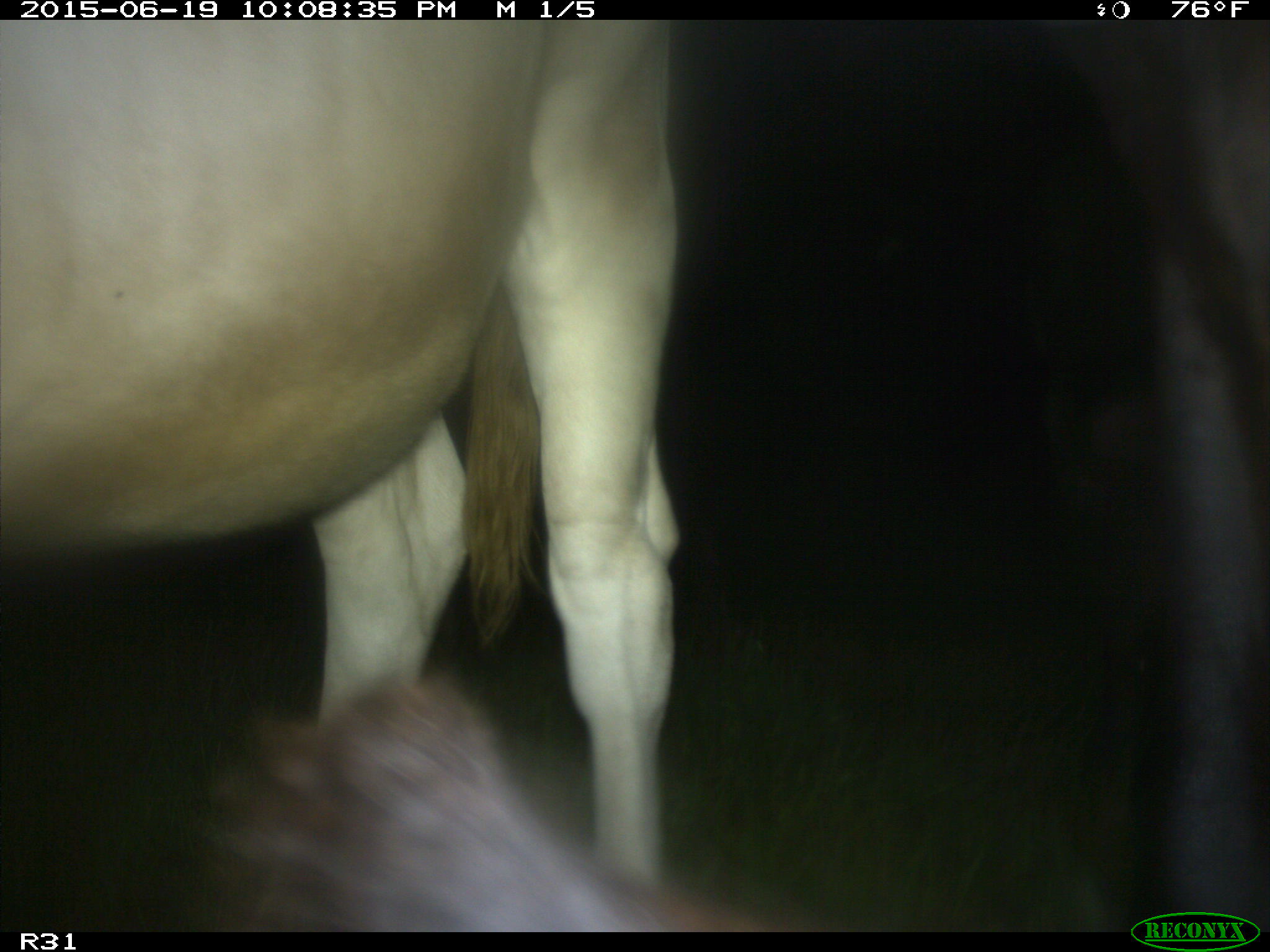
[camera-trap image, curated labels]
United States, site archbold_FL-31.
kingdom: Animalia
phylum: Chordata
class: Mammalia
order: Artiodactyla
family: Bovidae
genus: Bos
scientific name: Bos taurus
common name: domestic cow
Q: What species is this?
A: Bos taurus (domestic cow).